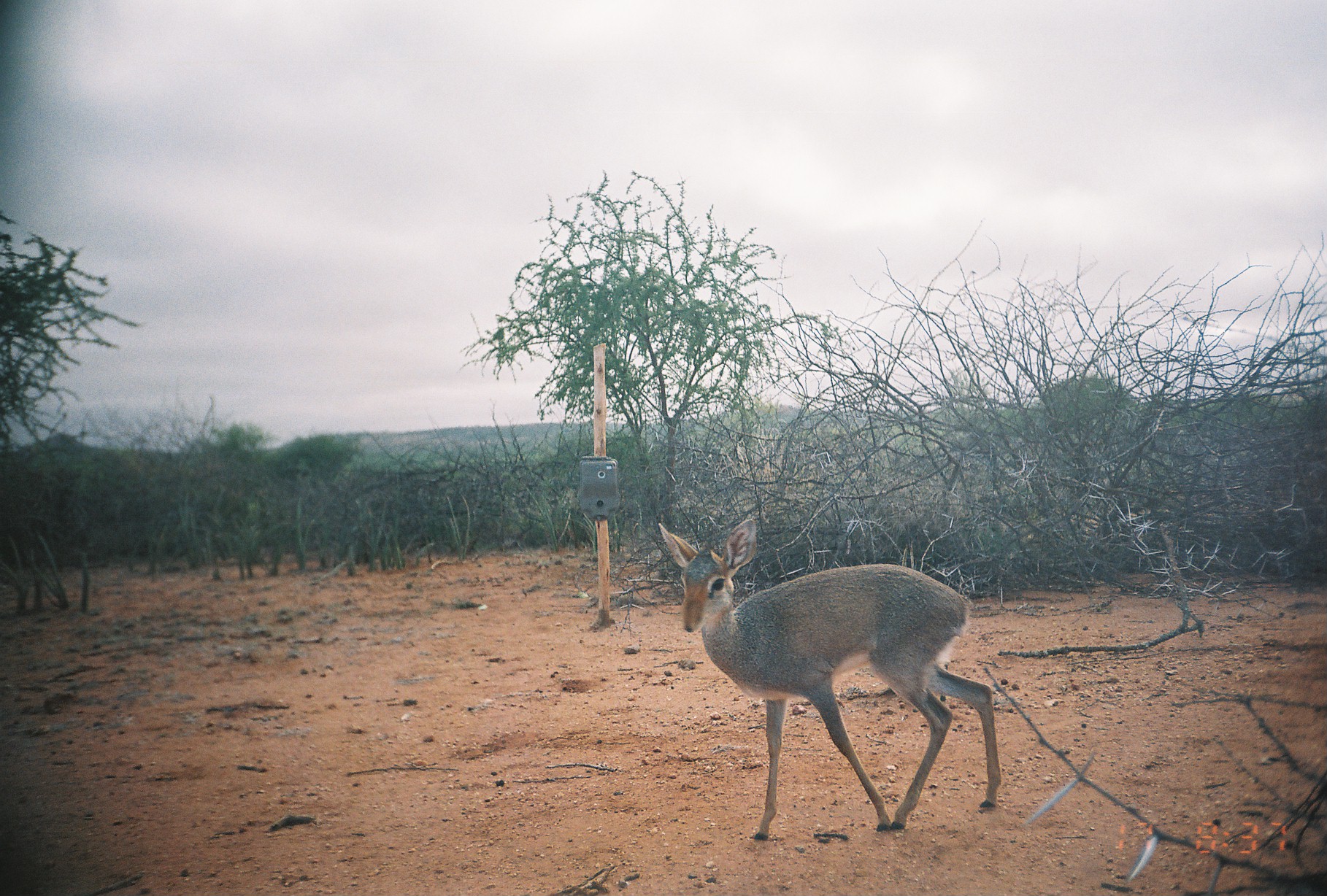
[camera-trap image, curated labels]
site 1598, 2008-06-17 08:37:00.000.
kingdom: Animalia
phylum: Chordata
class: Mammalia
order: Artiodactyla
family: Bovidae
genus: Madoqua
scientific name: Madoqua guentheri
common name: günther's dik-dik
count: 1